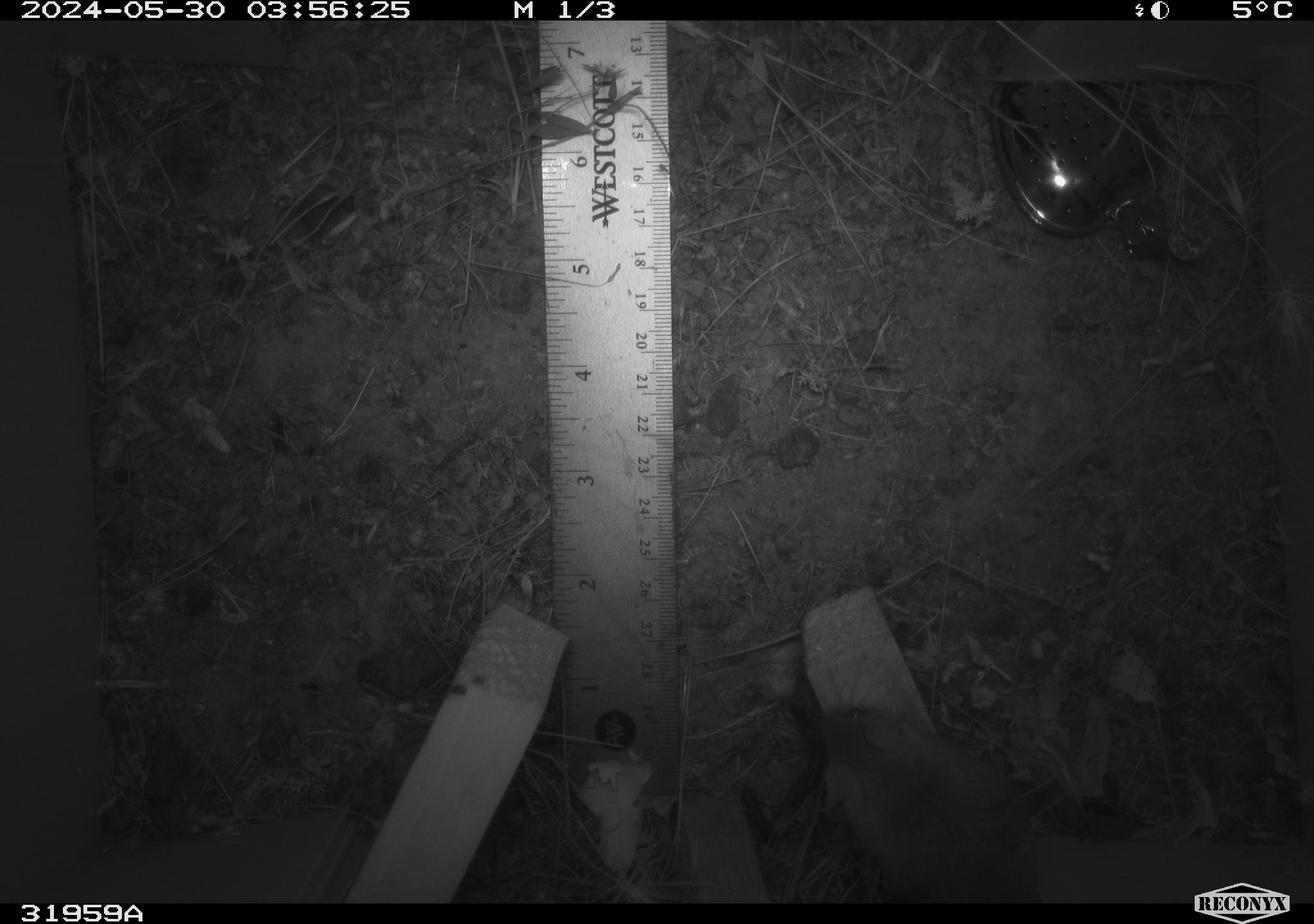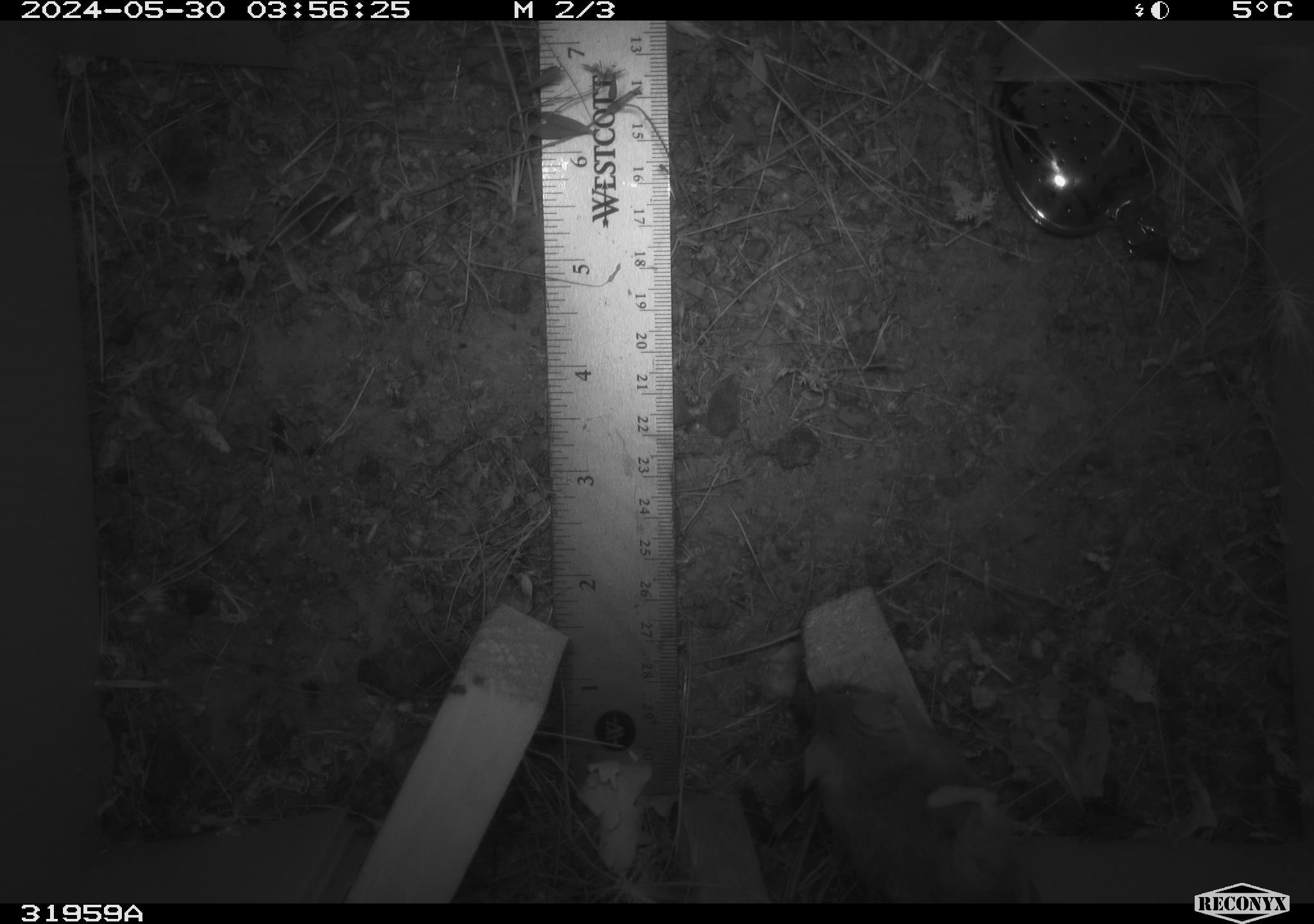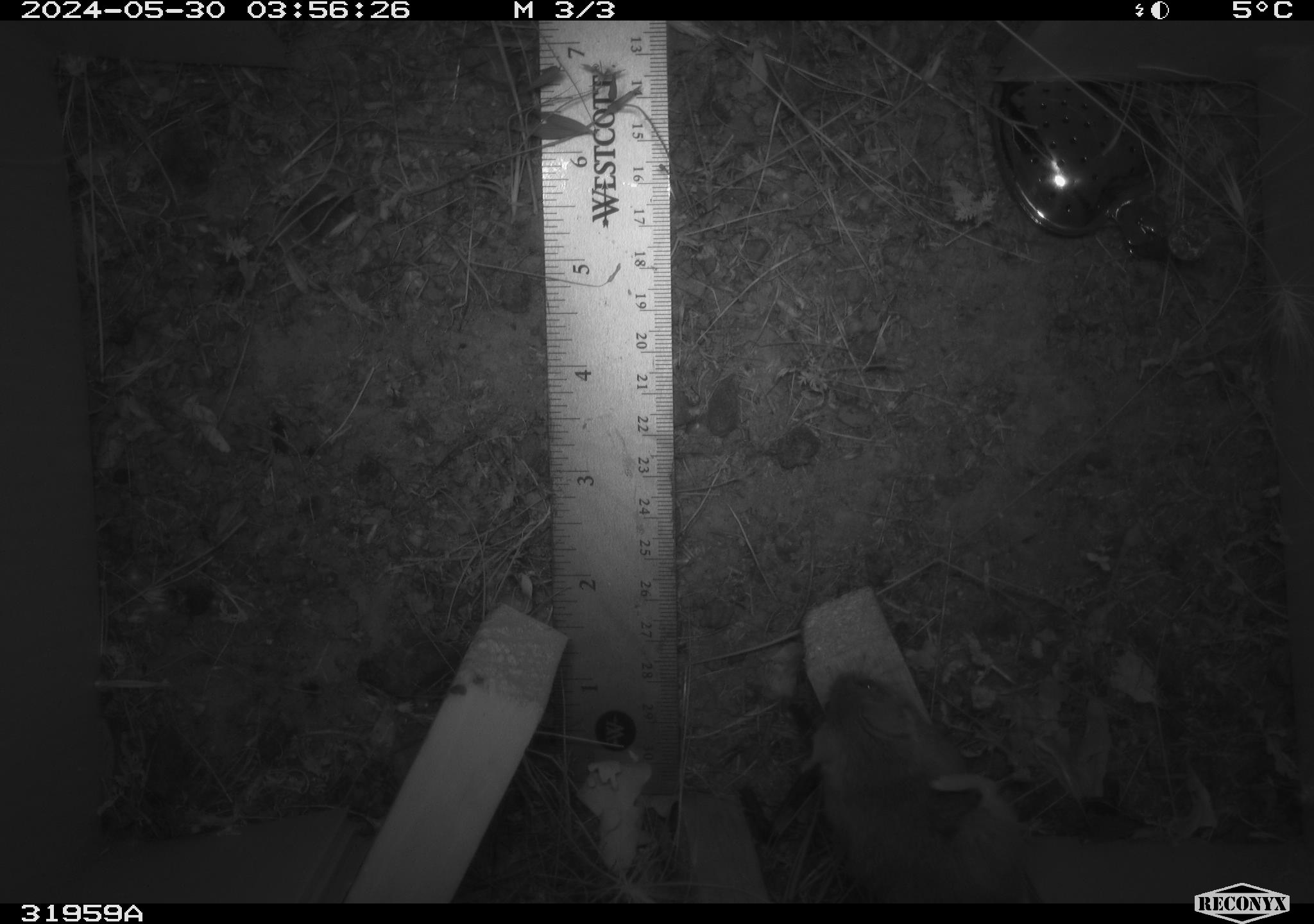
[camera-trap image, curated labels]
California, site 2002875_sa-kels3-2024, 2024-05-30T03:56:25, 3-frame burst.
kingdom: Animalia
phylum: Chordata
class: Mammalia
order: Rodentia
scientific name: Rodentia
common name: rodent